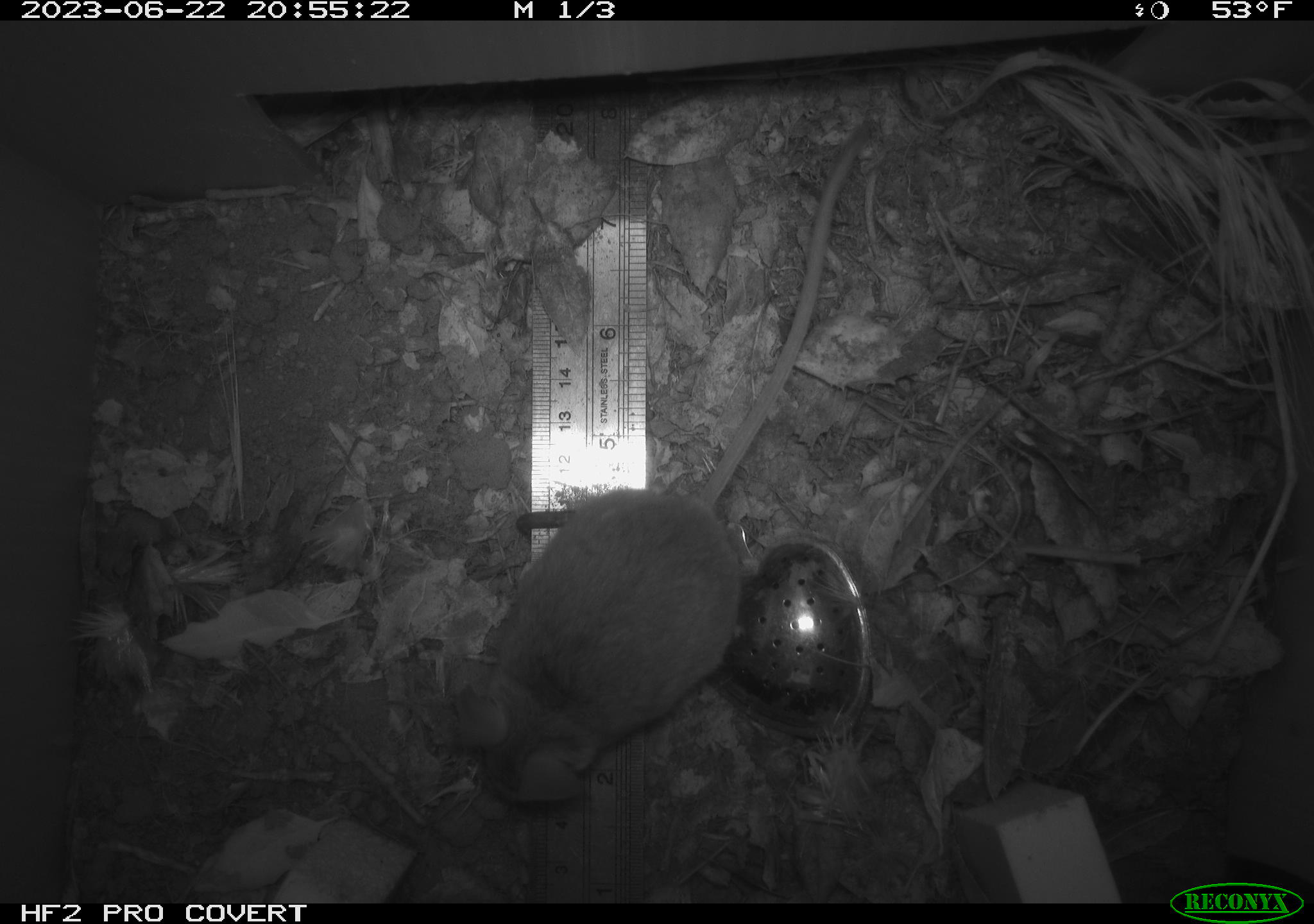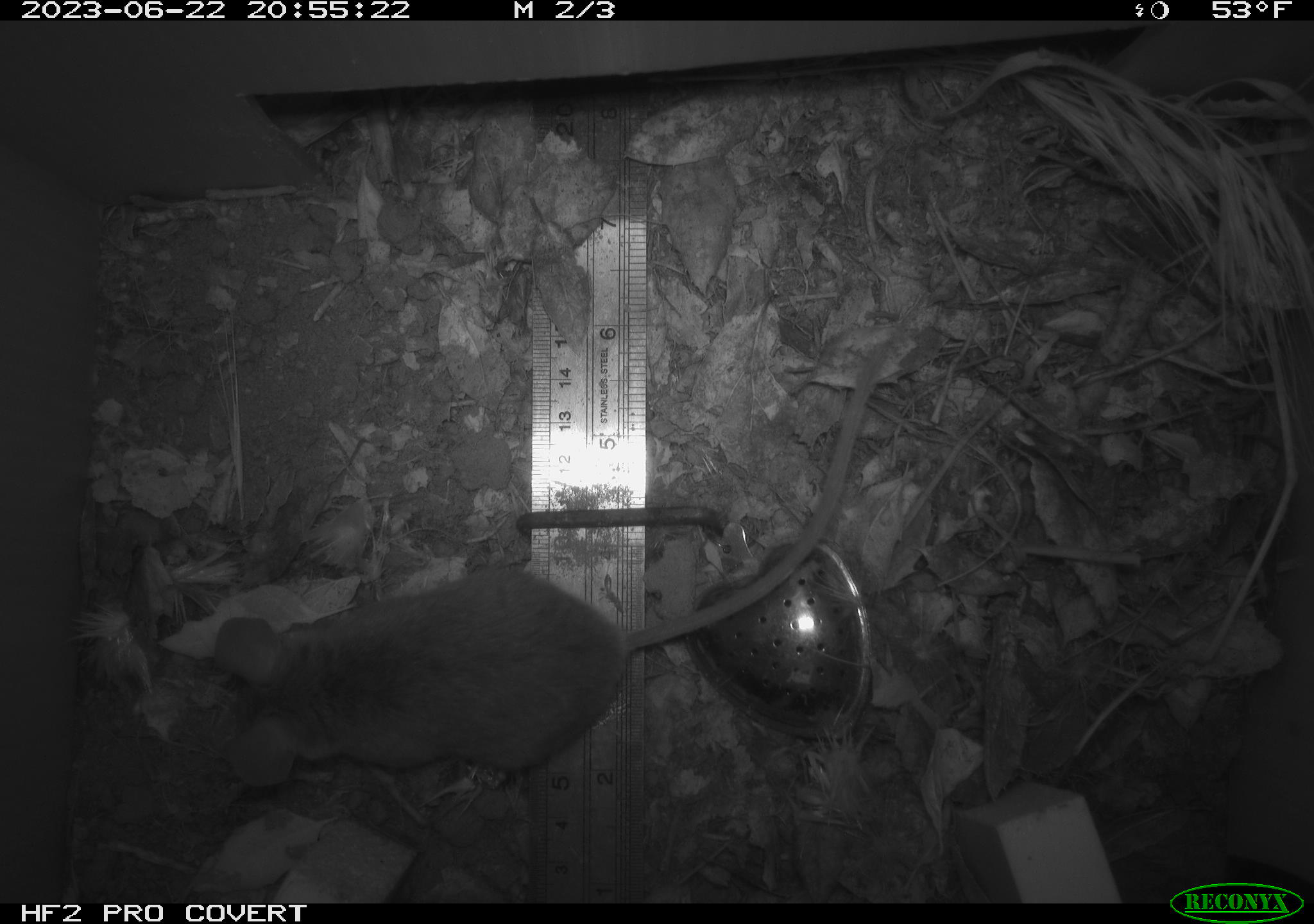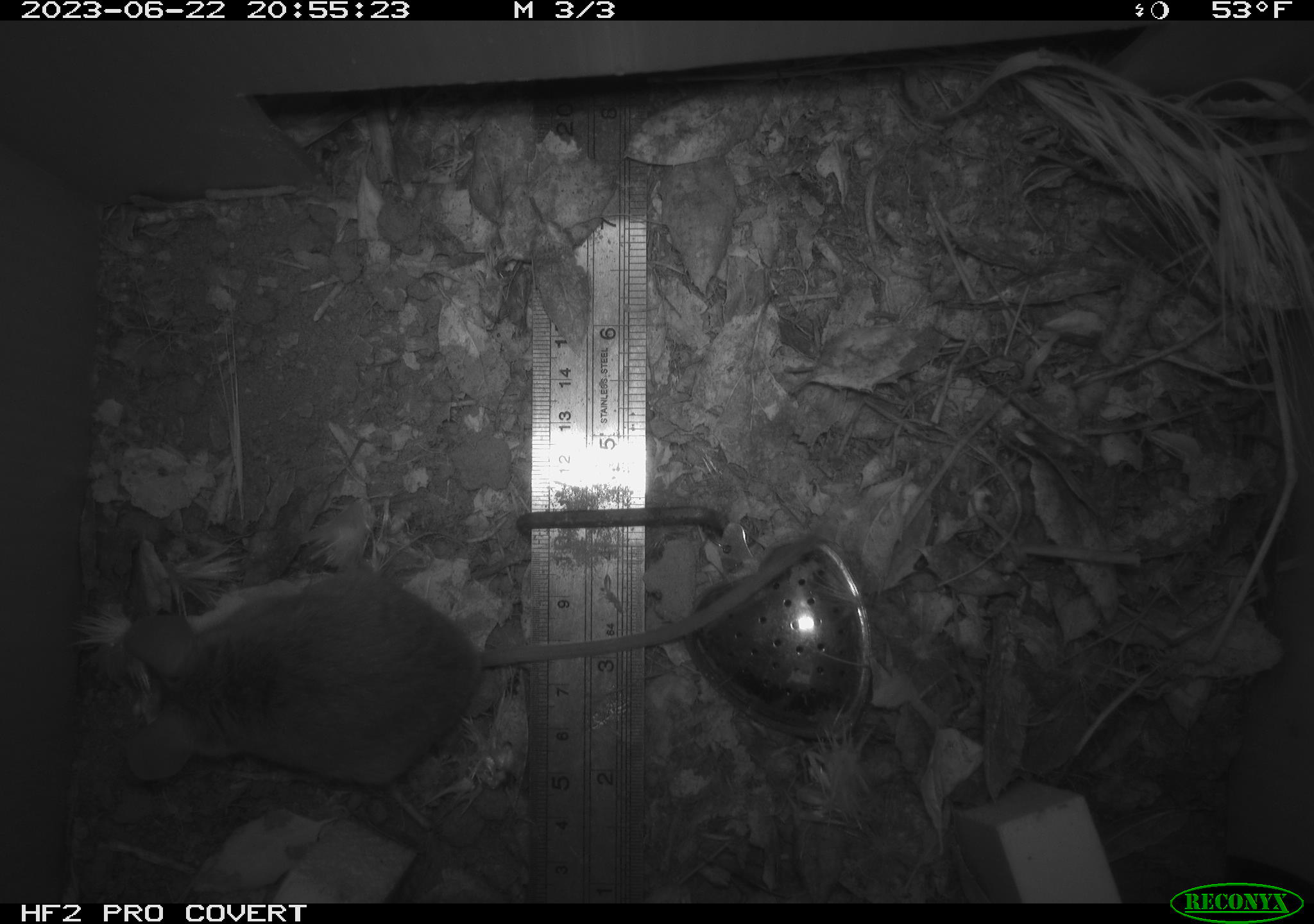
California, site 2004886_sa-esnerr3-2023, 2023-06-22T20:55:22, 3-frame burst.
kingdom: Animalia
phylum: Chordata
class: Mammalia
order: Rodentia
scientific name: Rodentia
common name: mouse species